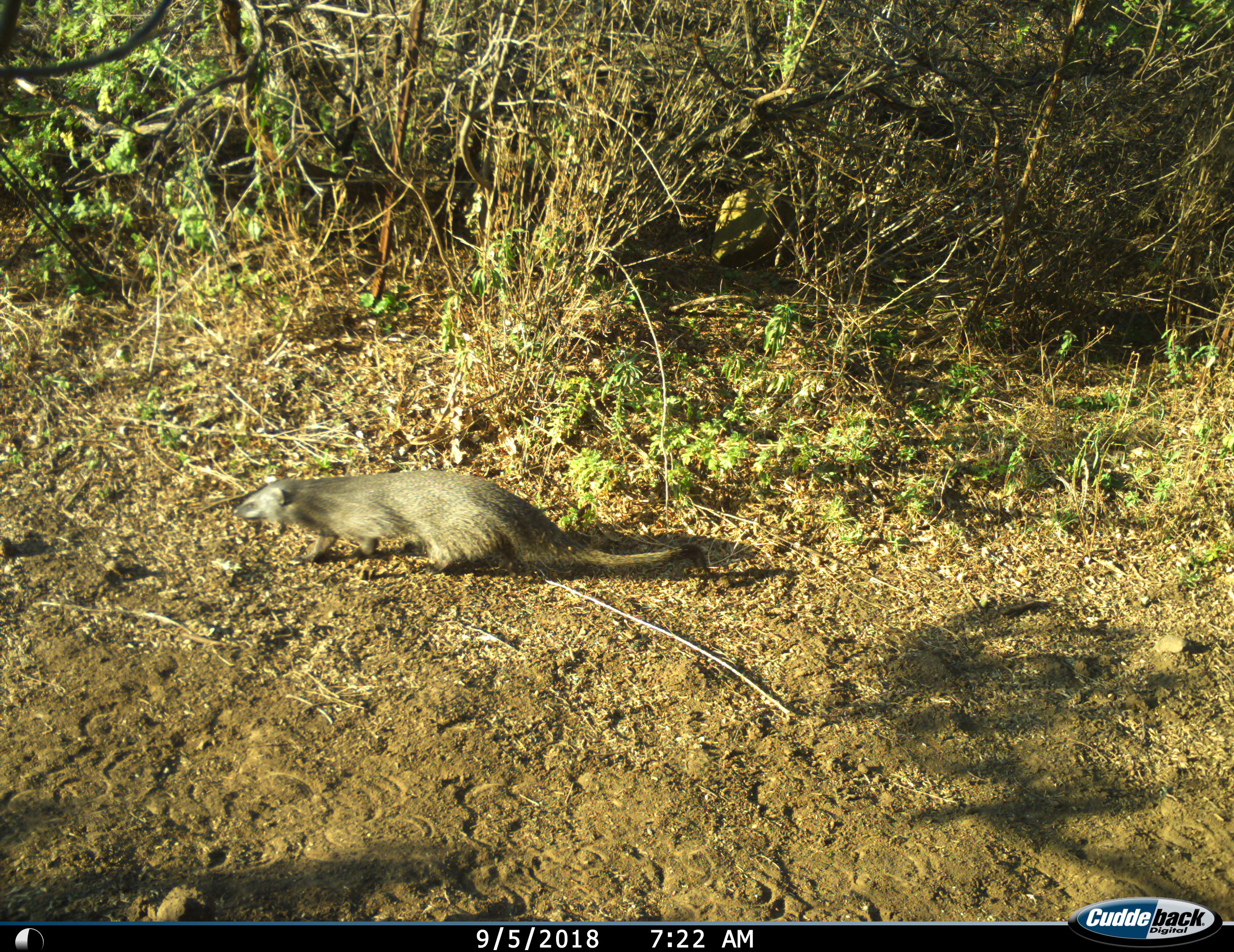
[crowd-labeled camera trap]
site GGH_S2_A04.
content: unidentified animal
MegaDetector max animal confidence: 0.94